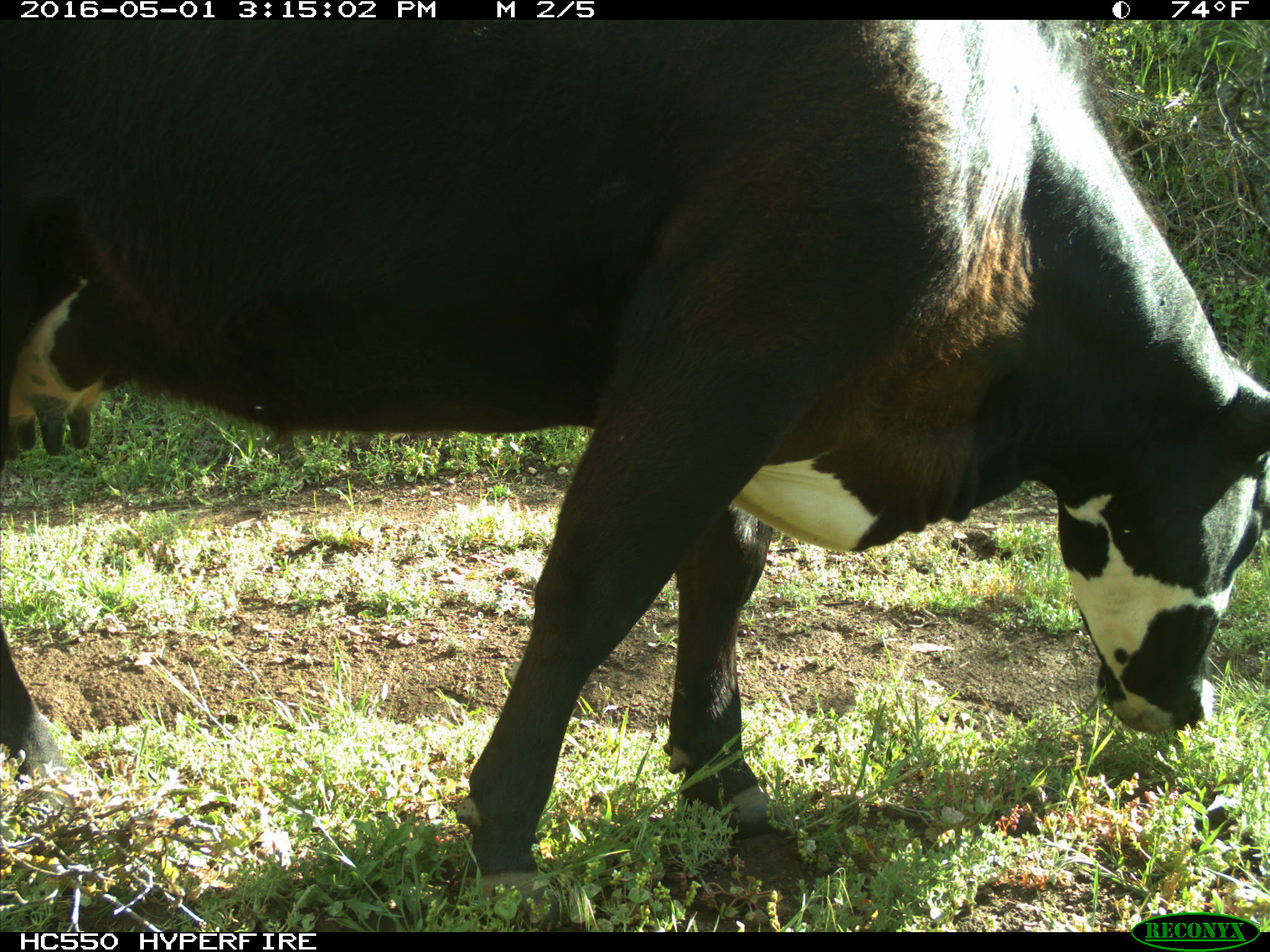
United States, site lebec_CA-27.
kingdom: Animalia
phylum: Chordata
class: Mammalia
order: Artiodactyla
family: Bovidae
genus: Bos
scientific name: Bos taurus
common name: domestic cow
Bos taurus (domestic cow).